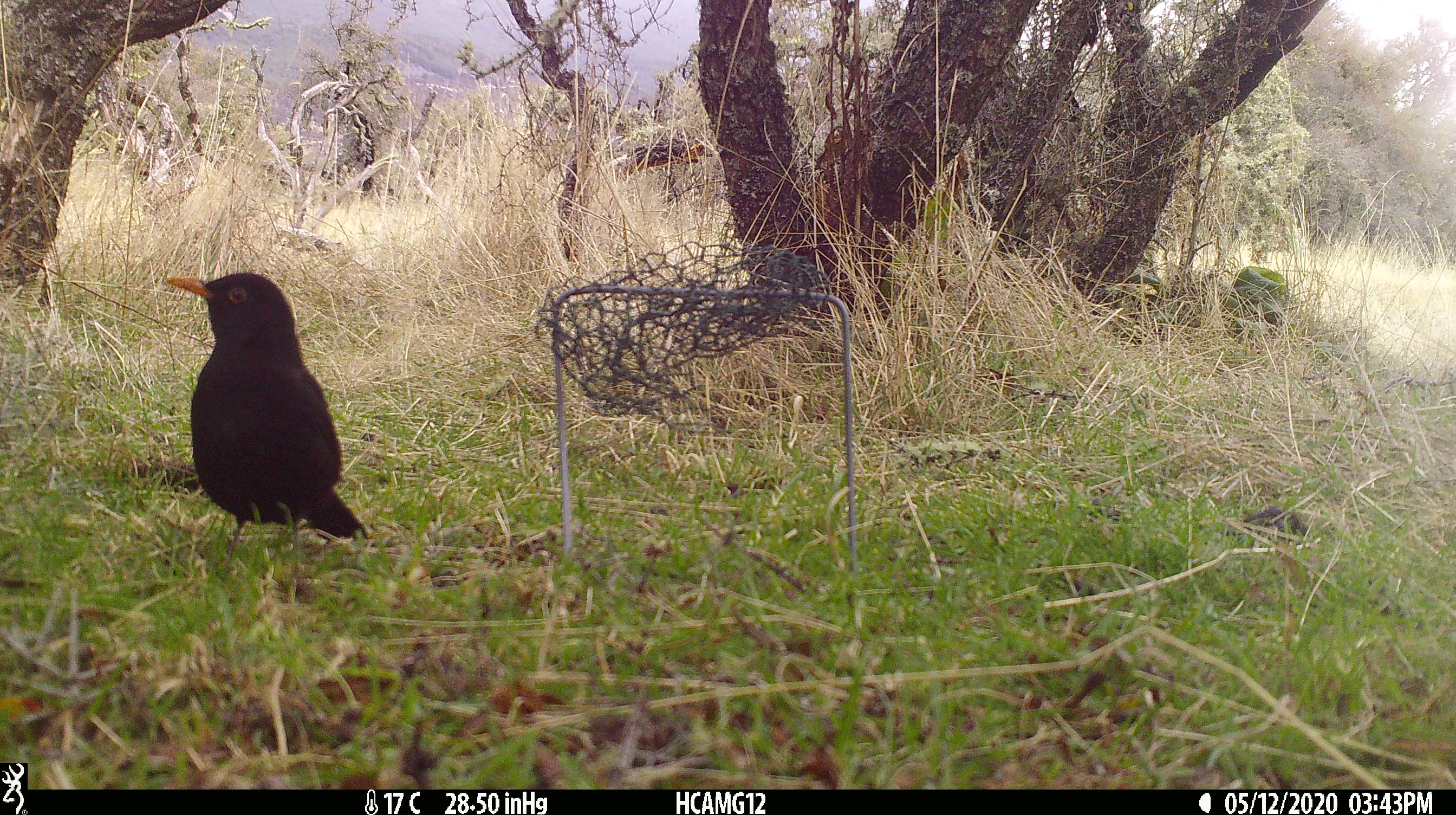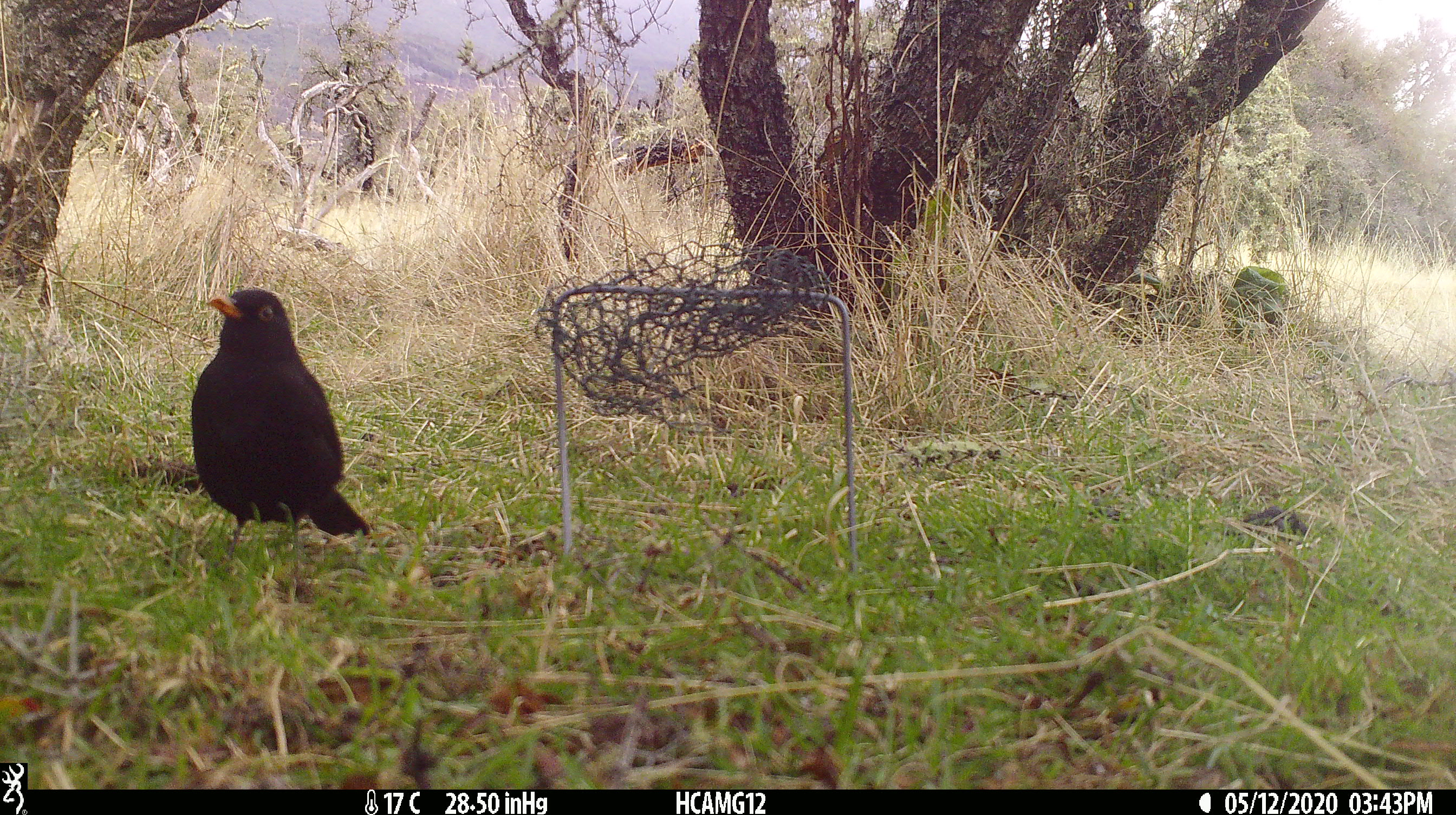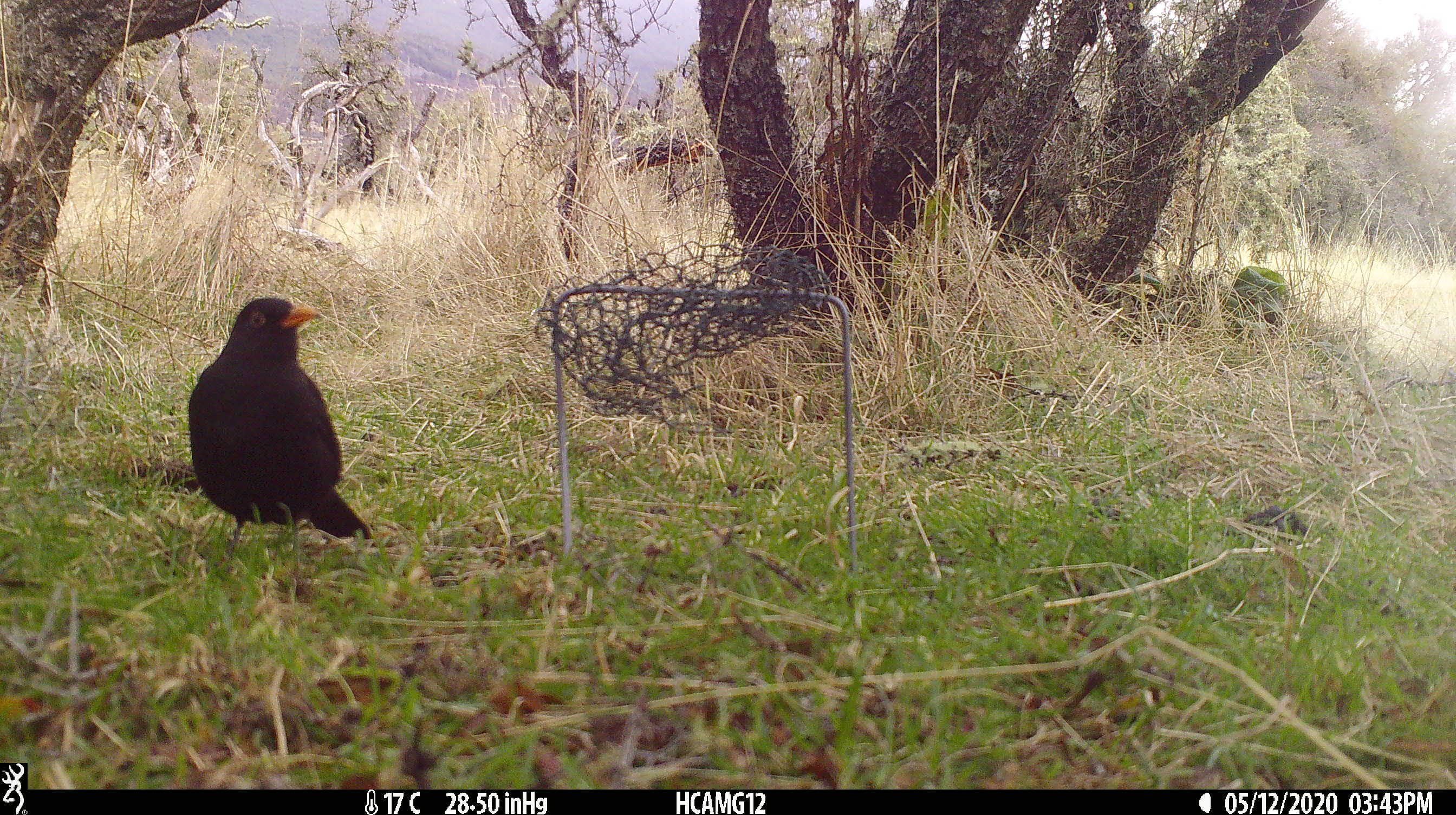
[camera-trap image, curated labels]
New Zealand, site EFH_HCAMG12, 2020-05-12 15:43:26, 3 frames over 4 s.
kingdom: Animalia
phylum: Chordata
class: Aves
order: Passeriformes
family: Turdidae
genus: Turdus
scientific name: Turdus merula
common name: eurasian blackbird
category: blackbird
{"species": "blackbird (eurasian blackbird) (Turdus merula)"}